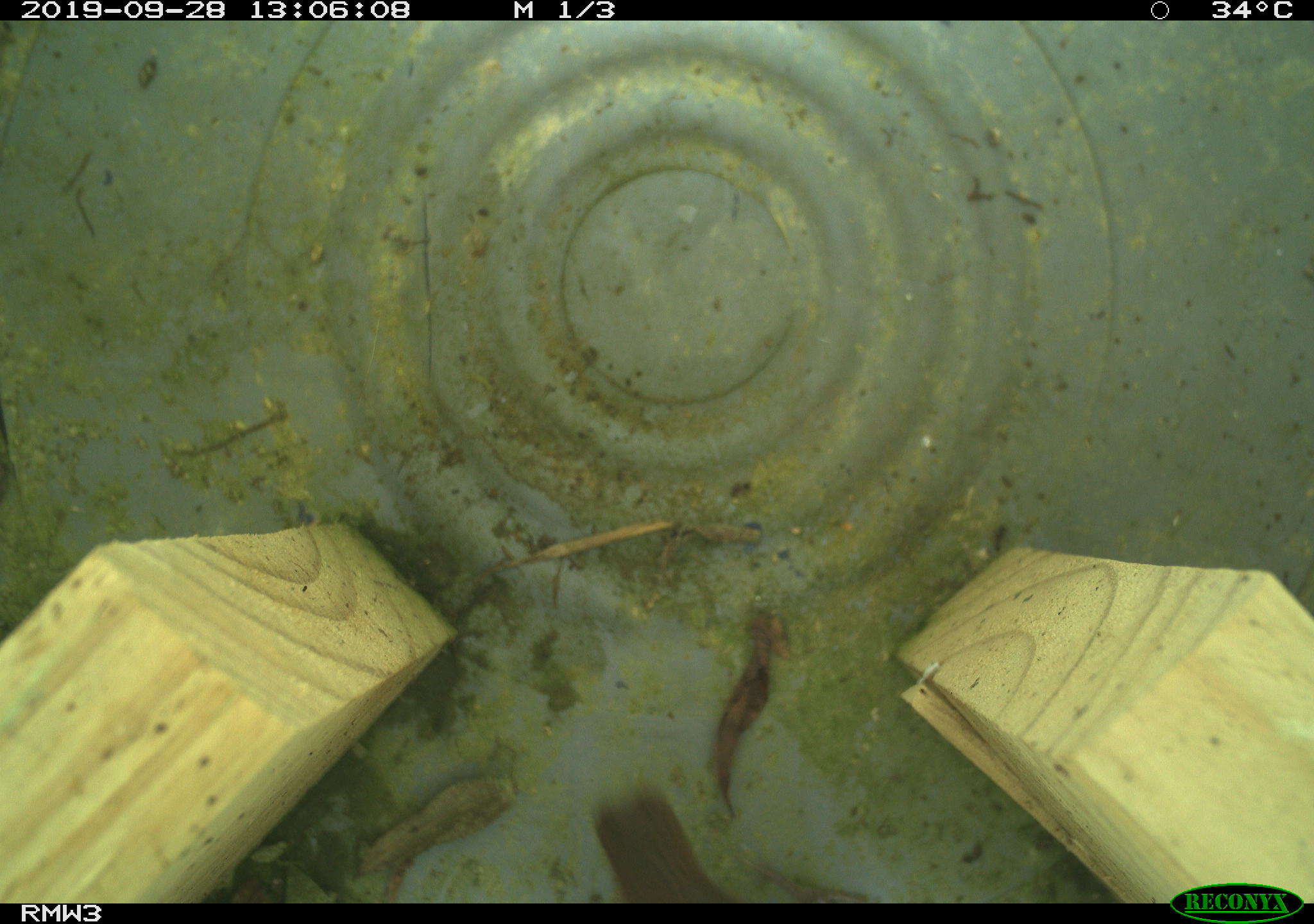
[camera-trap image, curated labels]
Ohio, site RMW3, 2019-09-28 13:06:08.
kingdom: Animalia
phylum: Chordata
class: Aves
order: Passeriformes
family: Troglodytidae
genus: Troglodytes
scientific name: Troglodytes aedon aedon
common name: northern house wren